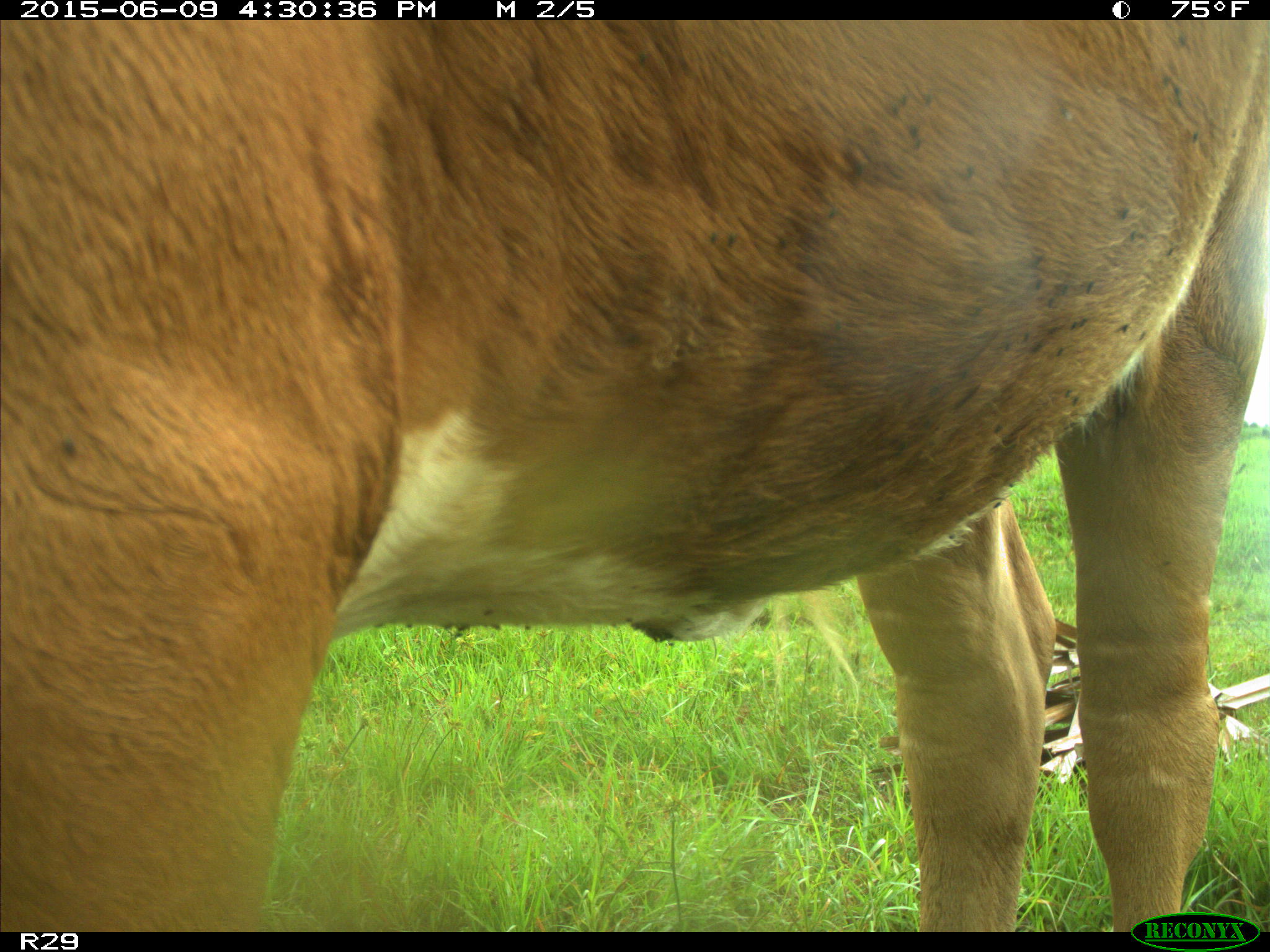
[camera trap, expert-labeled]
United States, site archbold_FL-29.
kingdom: Animalia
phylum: Chordata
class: Mammalia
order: Artiodactyla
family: Bovidae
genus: Bos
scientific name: Bos taurus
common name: domestic cow